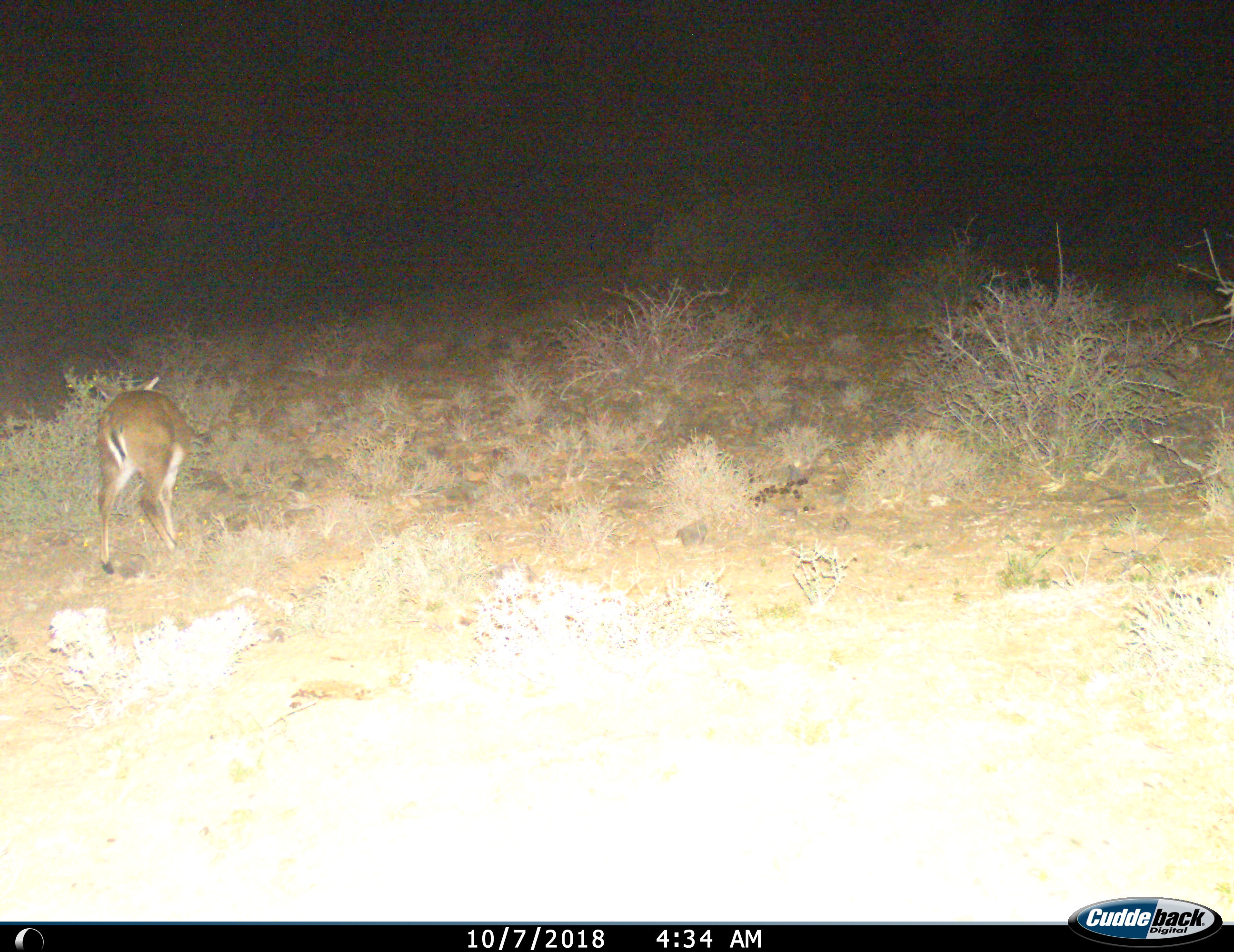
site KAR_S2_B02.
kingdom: Animalia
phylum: Chordata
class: Mammalia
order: Artiodactyla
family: Bovidae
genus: Sylvicapra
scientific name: Sylvicapra grimmia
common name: common duiker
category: duikercommongrey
Duikercommongrey (common duiker) (Sylvicapra grimmia), count 1. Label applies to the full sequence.